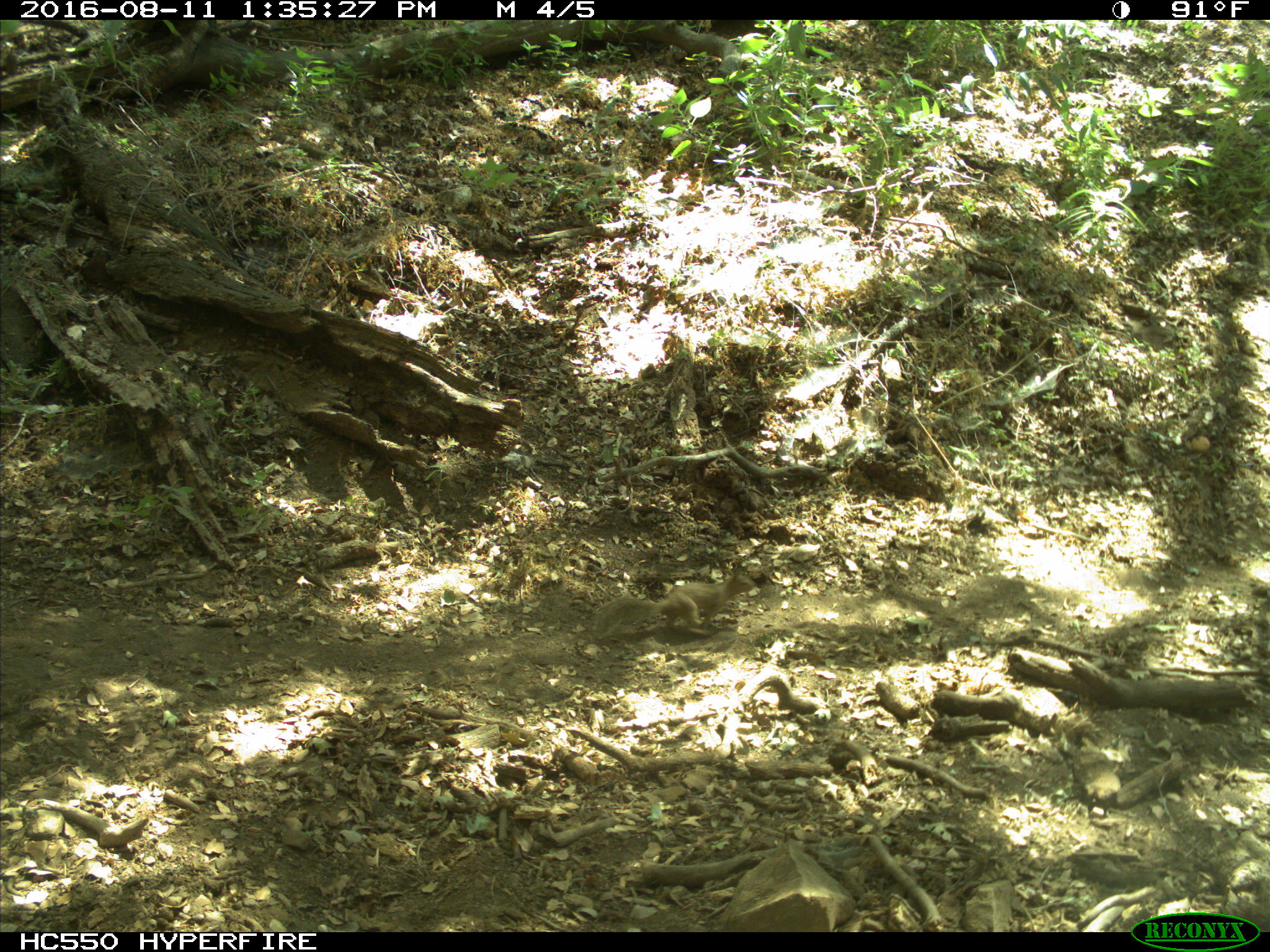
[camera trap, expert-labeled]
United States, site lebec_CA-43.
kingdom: Animalia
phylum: Chordata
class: Mammalia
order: Rodentia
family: Sciuridae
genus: Otospermophilus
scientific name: Otospermophilus beecheyi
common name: california ground squirrel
Otospermophilus beecheyi (california ground squirrel).